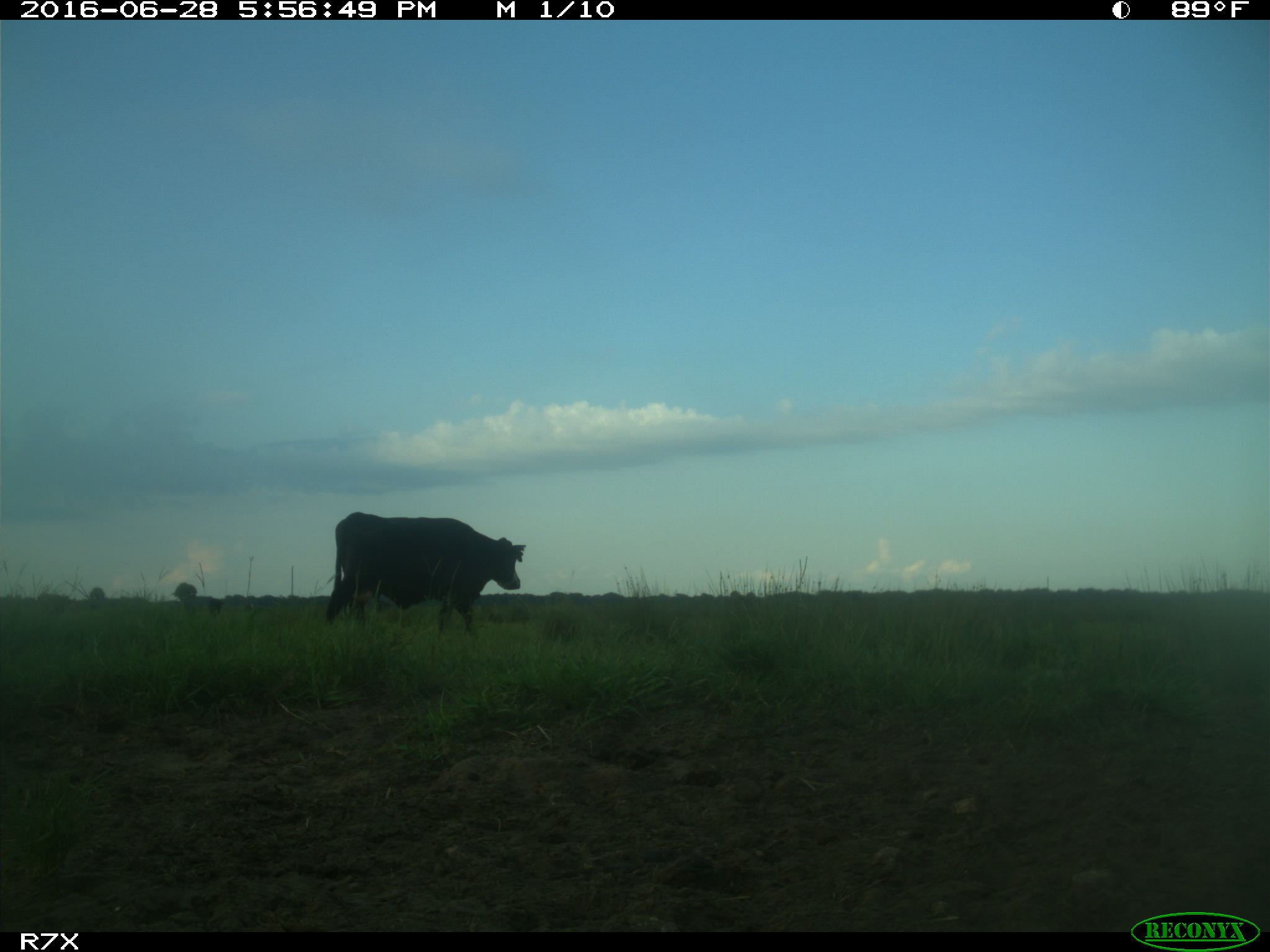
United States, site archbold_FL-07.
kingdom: Animalia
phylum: Chordata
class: Mammalia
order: Artiodactyla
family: Bovidae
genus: Bos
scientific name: Bos taurus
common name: domestic cow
Bos taurus (domestic cow).